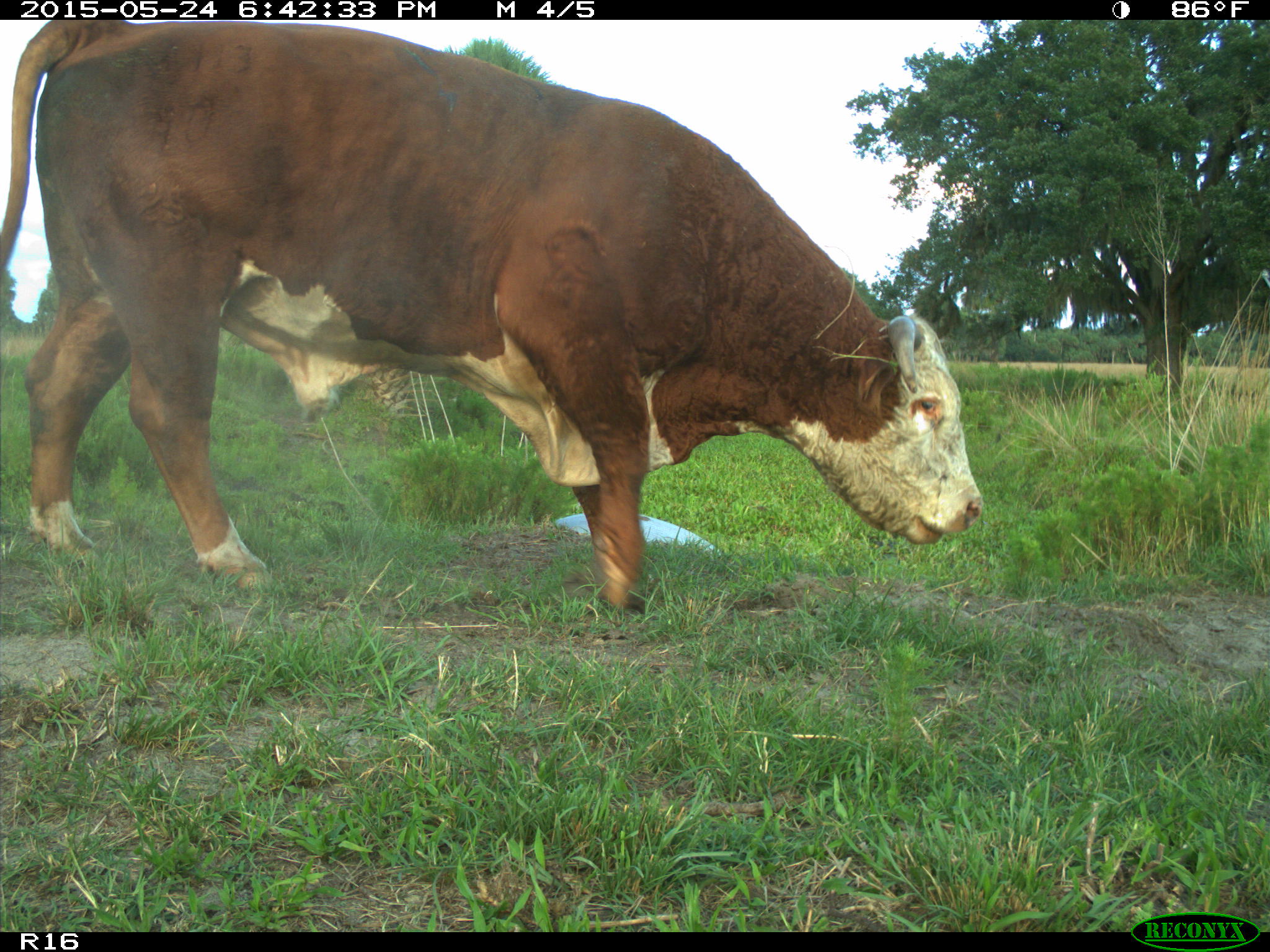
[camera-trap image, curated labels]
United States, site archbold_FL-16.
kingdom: Animalia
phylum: Chordata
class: Mammalia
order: Artiodactyla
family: Bovidae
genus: Bos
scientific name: Bos taurus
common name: domestic cow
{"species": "Bos taurus (domestic cow)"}